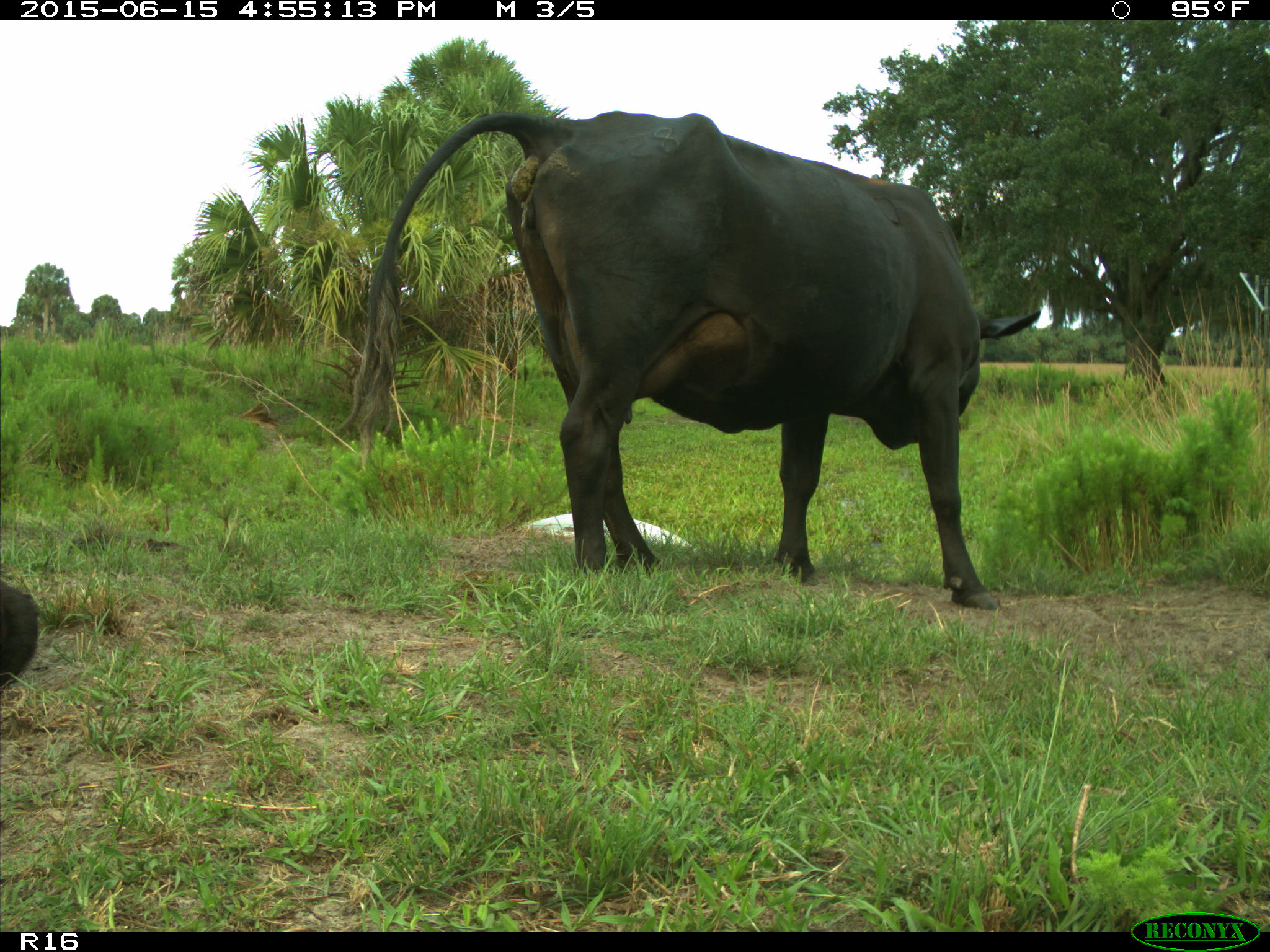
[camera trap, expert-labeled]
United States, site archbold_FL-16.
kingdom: Animalia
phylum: Chordata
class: Mammalia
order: Artiodactyla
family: Bovidae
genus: Bos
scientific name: Bos taurus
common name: domestic cow